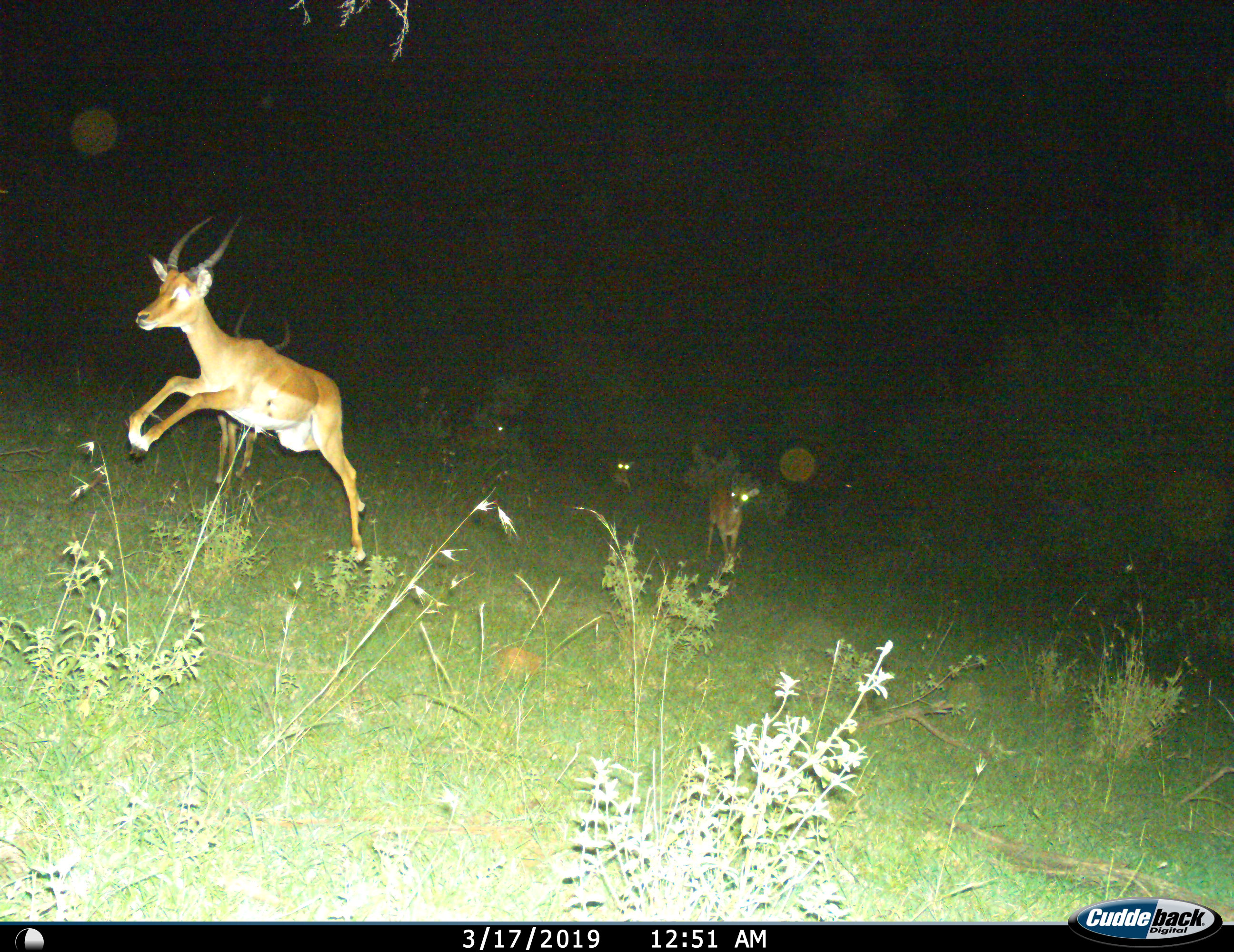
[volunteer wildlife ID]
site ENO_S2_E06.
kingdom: Animalia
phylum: Chordata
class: Mammalia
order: Artiodactyla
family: Bovidae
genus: Aepyceros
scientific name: Aepyceros melampus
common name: impala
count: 5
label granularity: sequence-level